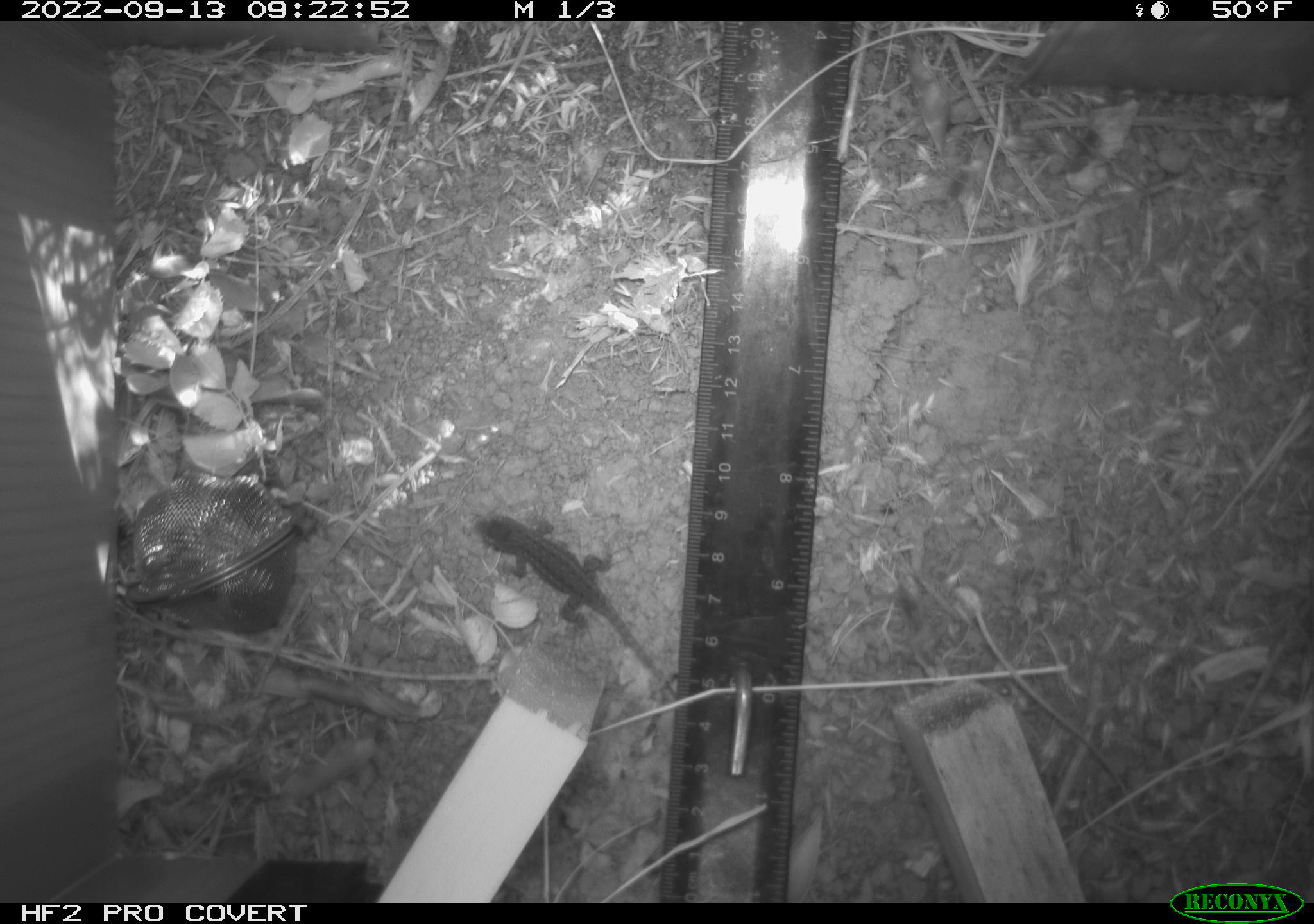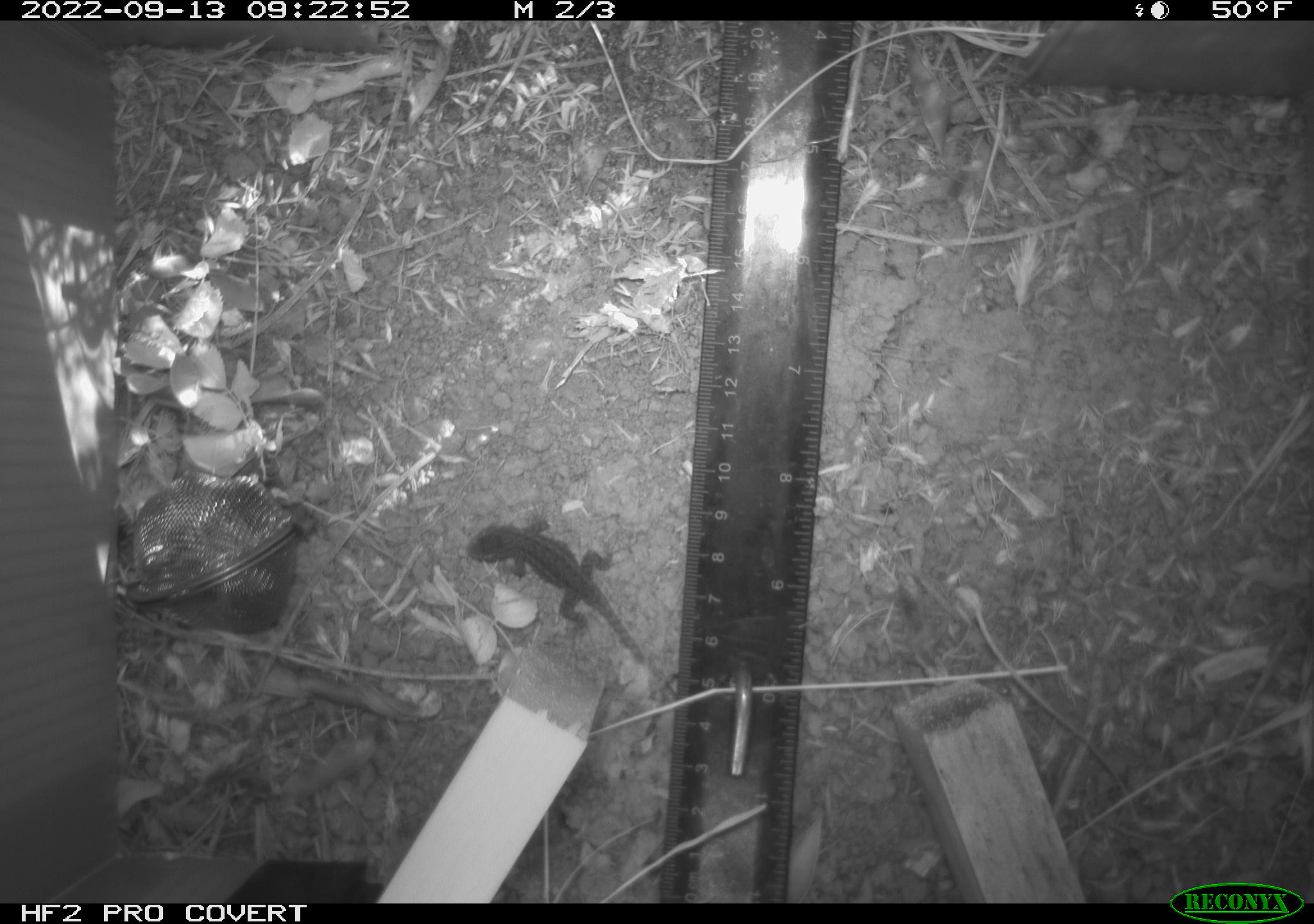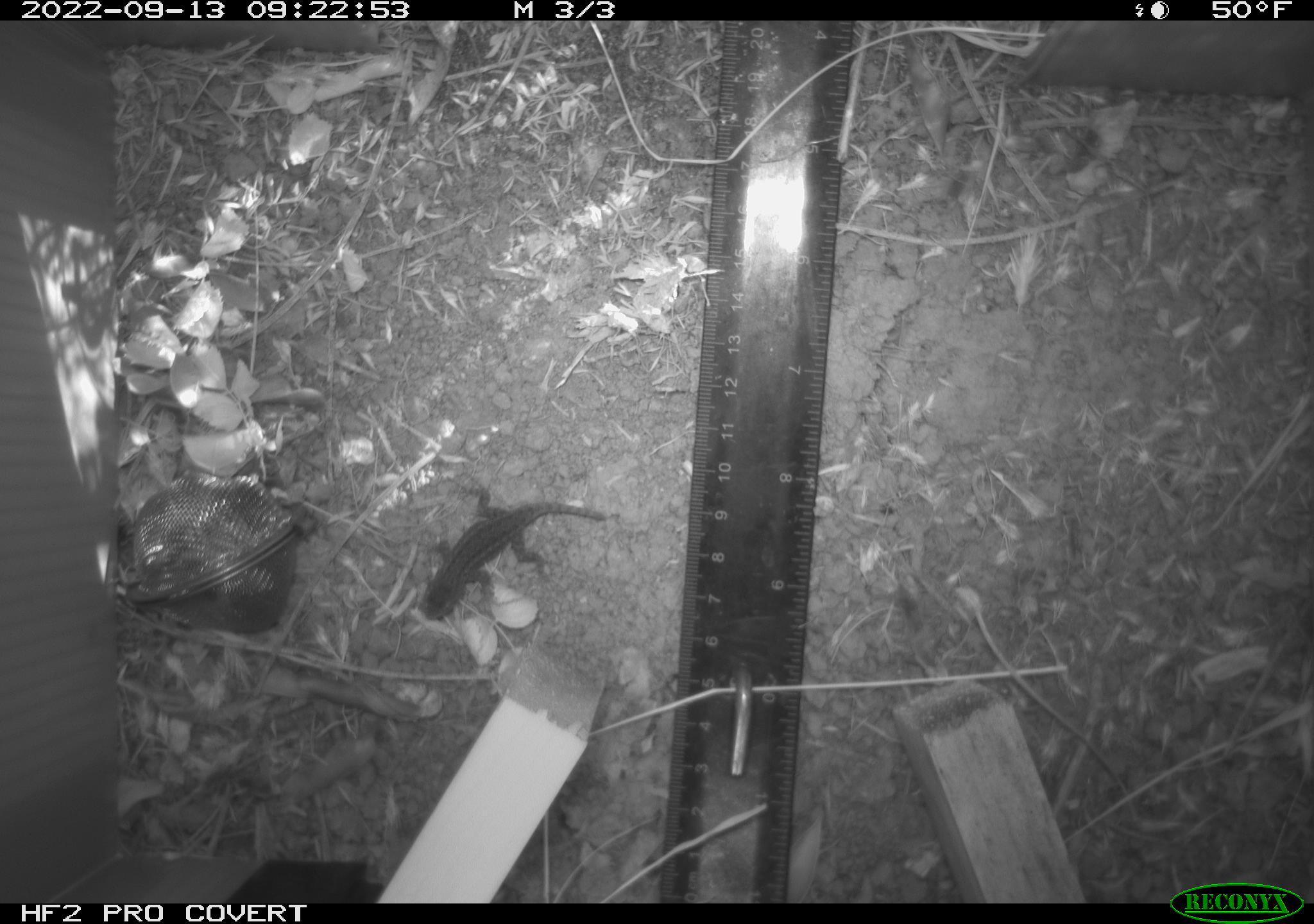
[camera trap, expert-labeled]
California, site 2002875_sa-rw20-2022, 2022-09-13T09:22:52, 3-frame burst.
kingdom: Animalia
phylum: Chordata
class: Reptilia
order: Squamata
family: Phrynosomatidae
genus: Sceloporus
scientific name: Sceloporus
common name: spiny lizards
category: sceloporus species